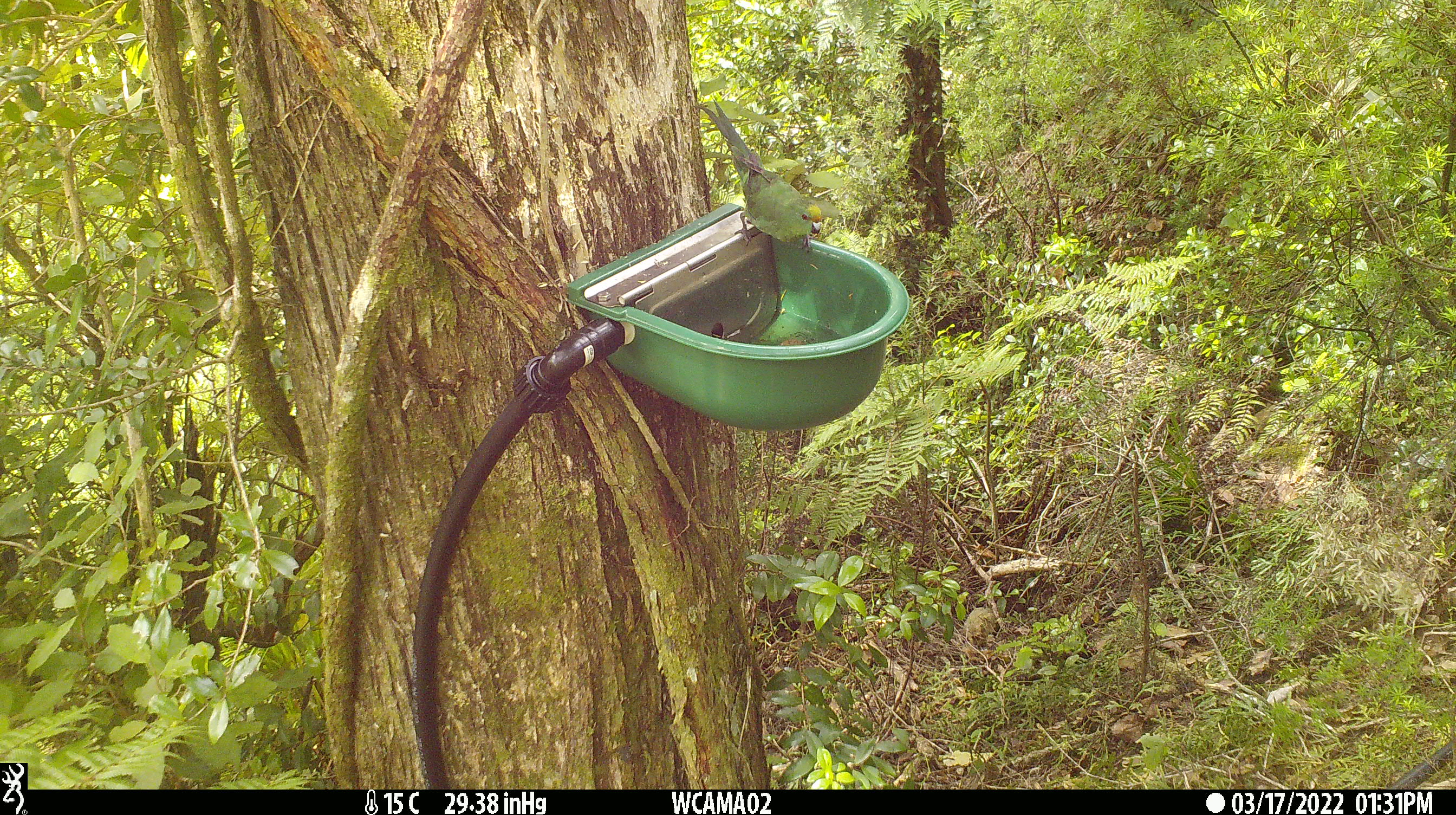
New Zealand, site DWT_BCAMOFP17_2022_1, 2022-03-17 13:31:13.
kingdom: Animalia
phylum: Chordata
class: Aves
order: Psittaciformes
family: Psittaculidae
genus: Cyanoramphus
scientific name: Cyanoramphus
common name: parakeet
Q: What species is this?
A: Parakeet (Cyanoramphus).